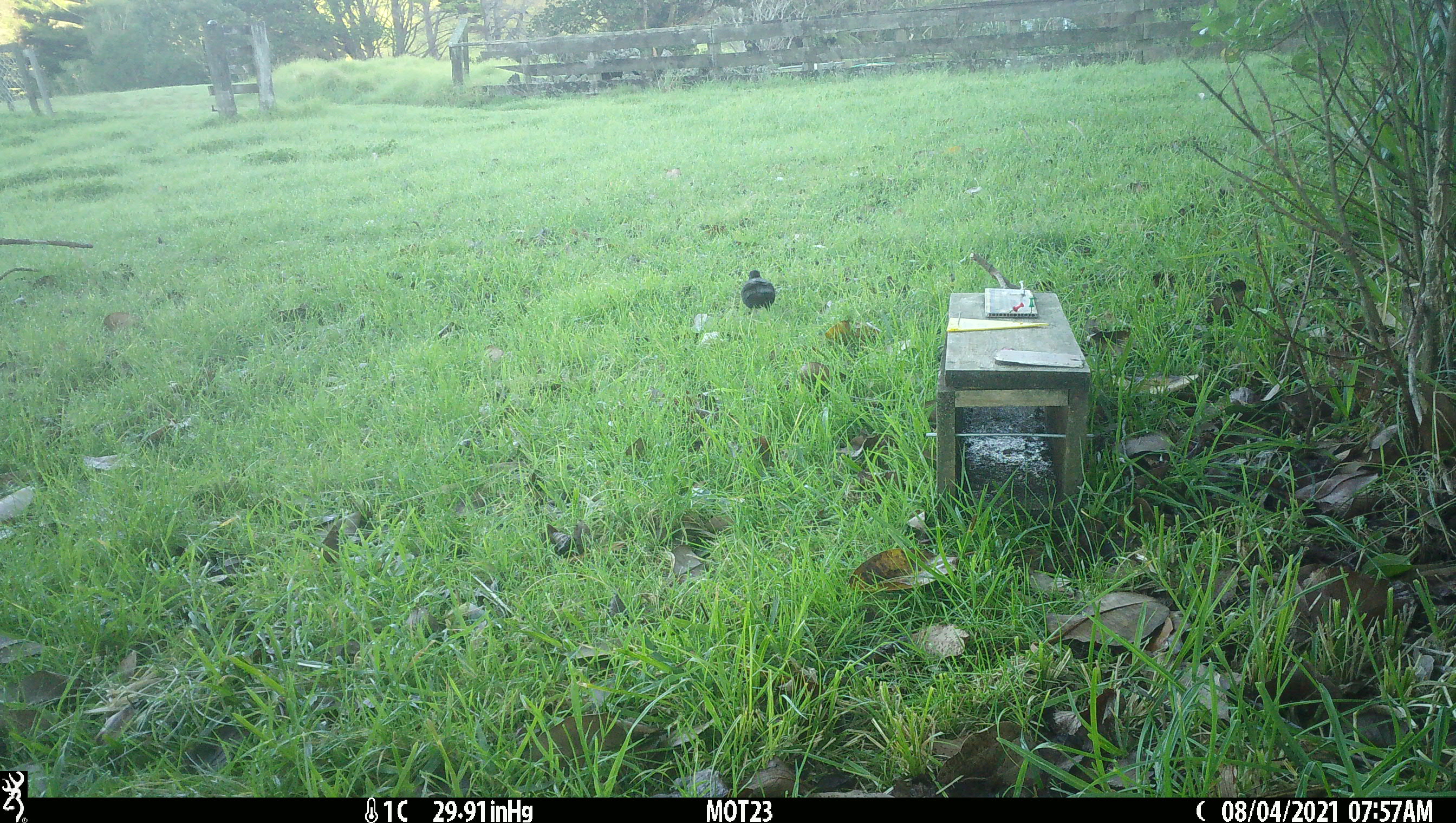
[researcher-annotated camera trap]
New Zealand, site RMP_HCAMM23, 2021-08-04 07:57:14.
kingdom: Animalia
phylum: Chordata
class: Aves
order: Passeriformes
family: Turdidae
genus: Turdus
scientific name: Turdus merula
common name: eurasian blackbird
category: blackbird